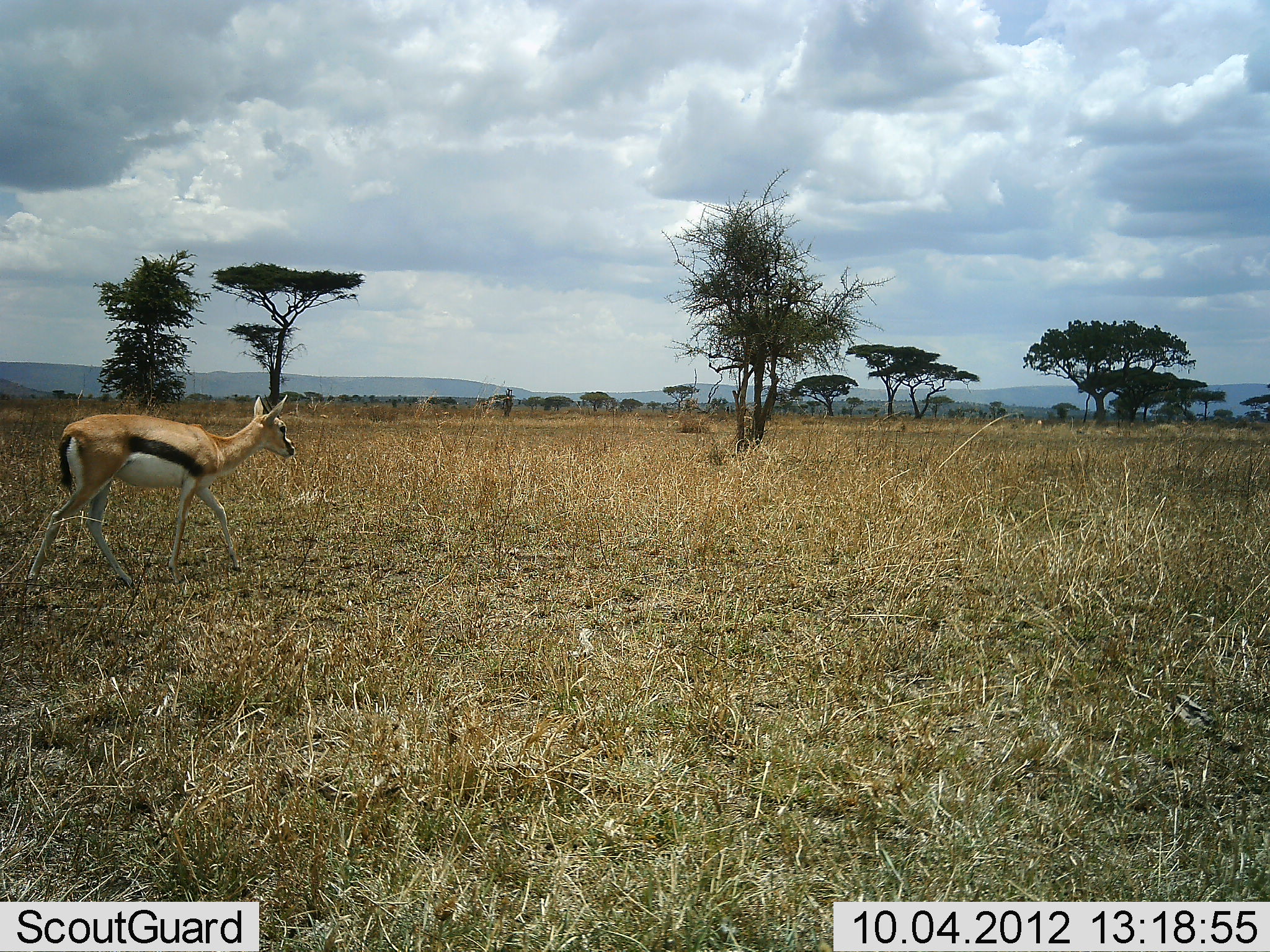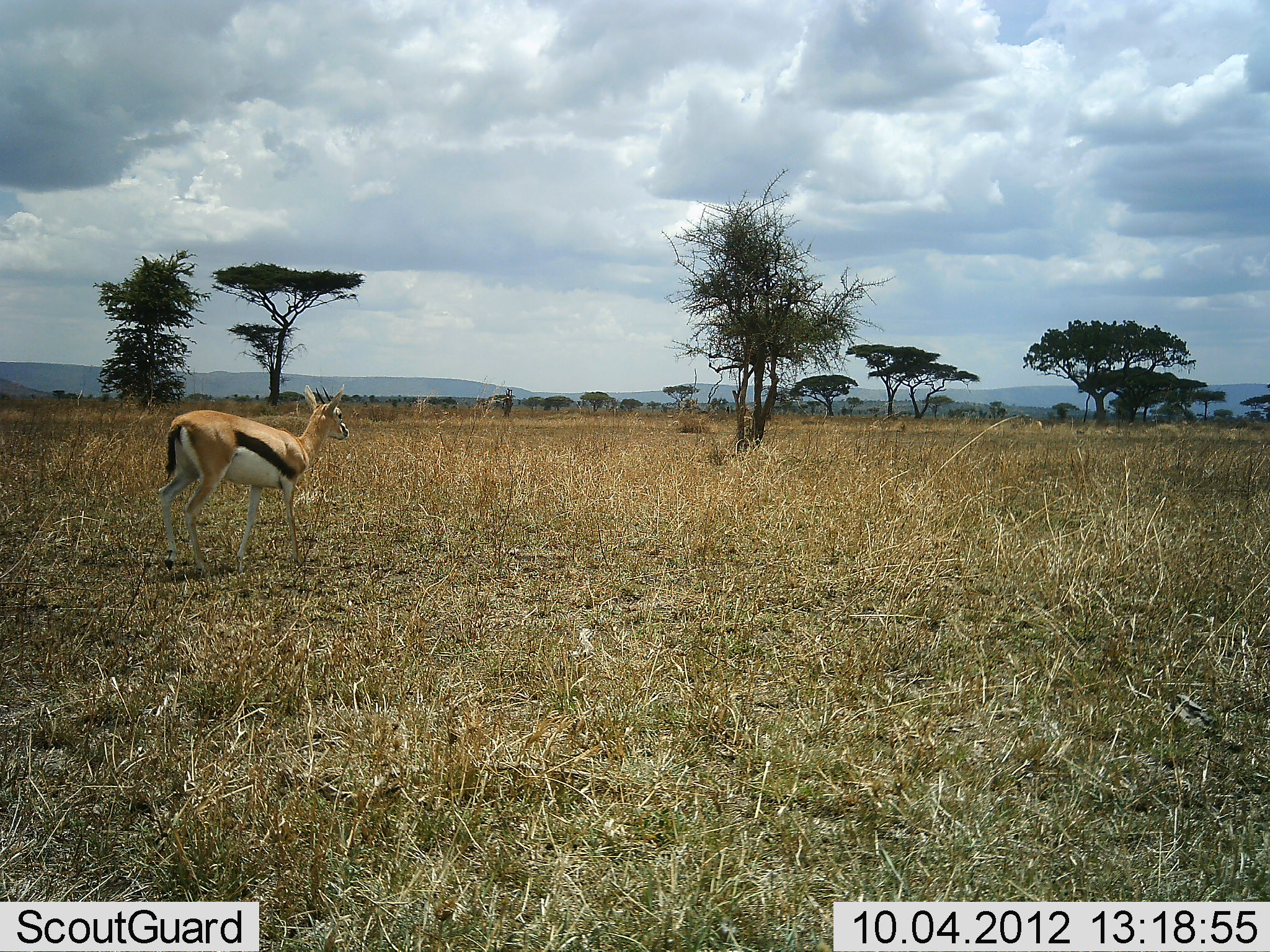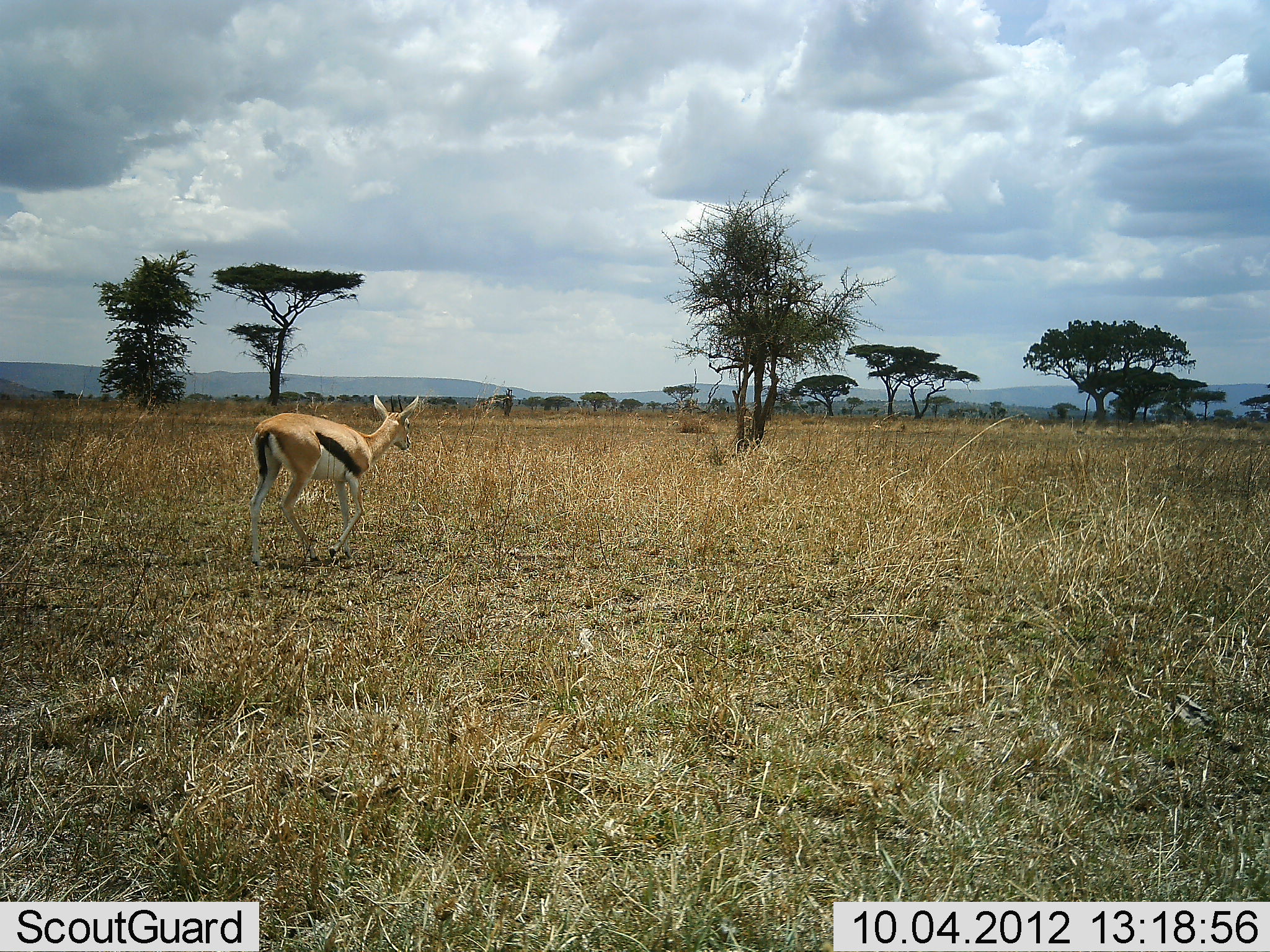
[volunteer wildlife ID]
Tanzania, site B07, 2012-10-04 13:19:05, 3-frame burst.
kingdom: Animalia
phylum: Chordata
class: Mammalia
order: Artiodactyla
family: Bovidae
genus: Eudorcas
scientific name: Eudorcas thomsonii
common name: thomson's gazelle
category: gazellethomsons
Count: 1.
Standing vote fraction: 20%.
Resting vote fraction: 0%.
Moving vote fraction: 80%.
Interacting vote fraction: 0%.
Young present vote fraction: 0%.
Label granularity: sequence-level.